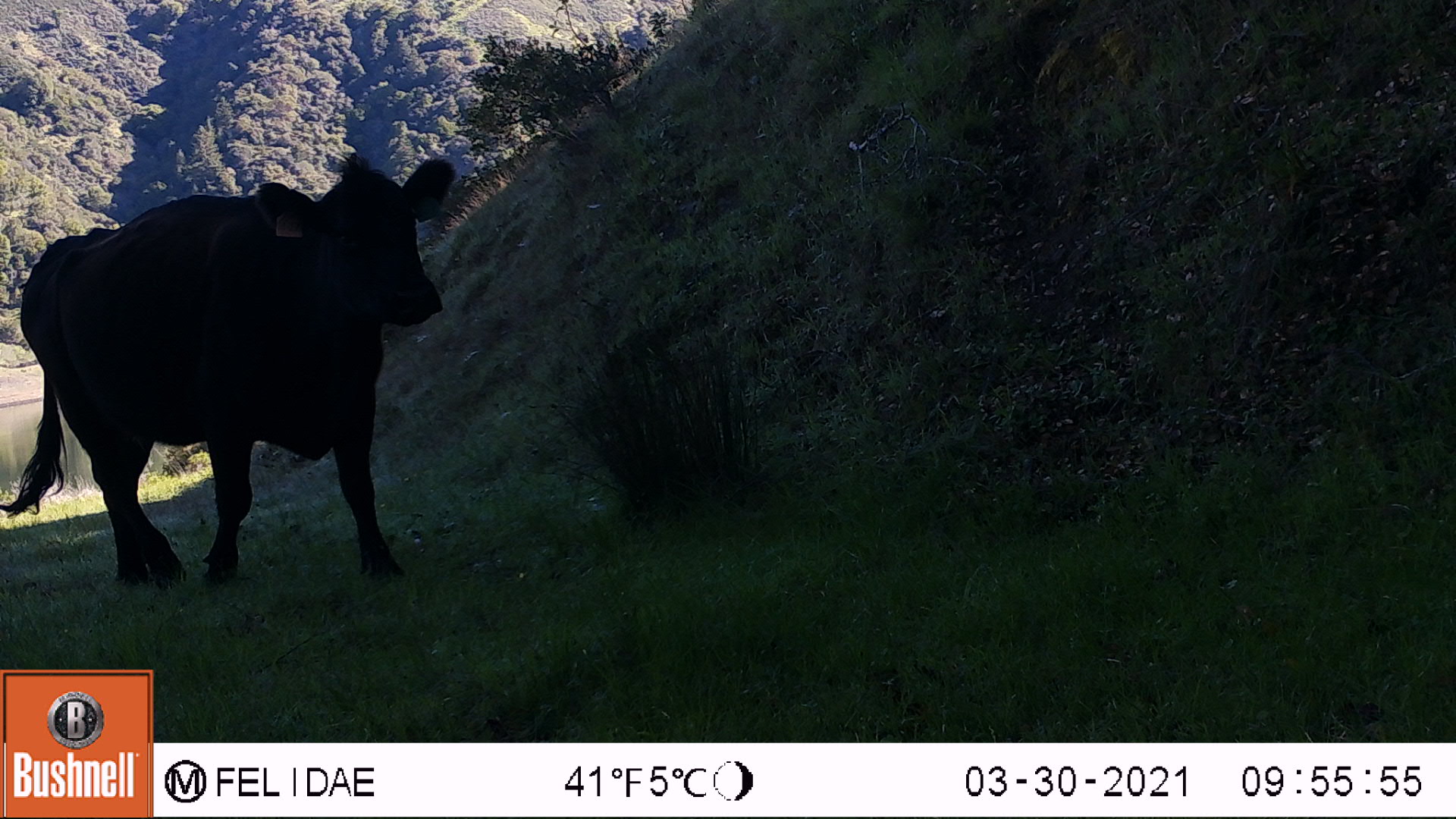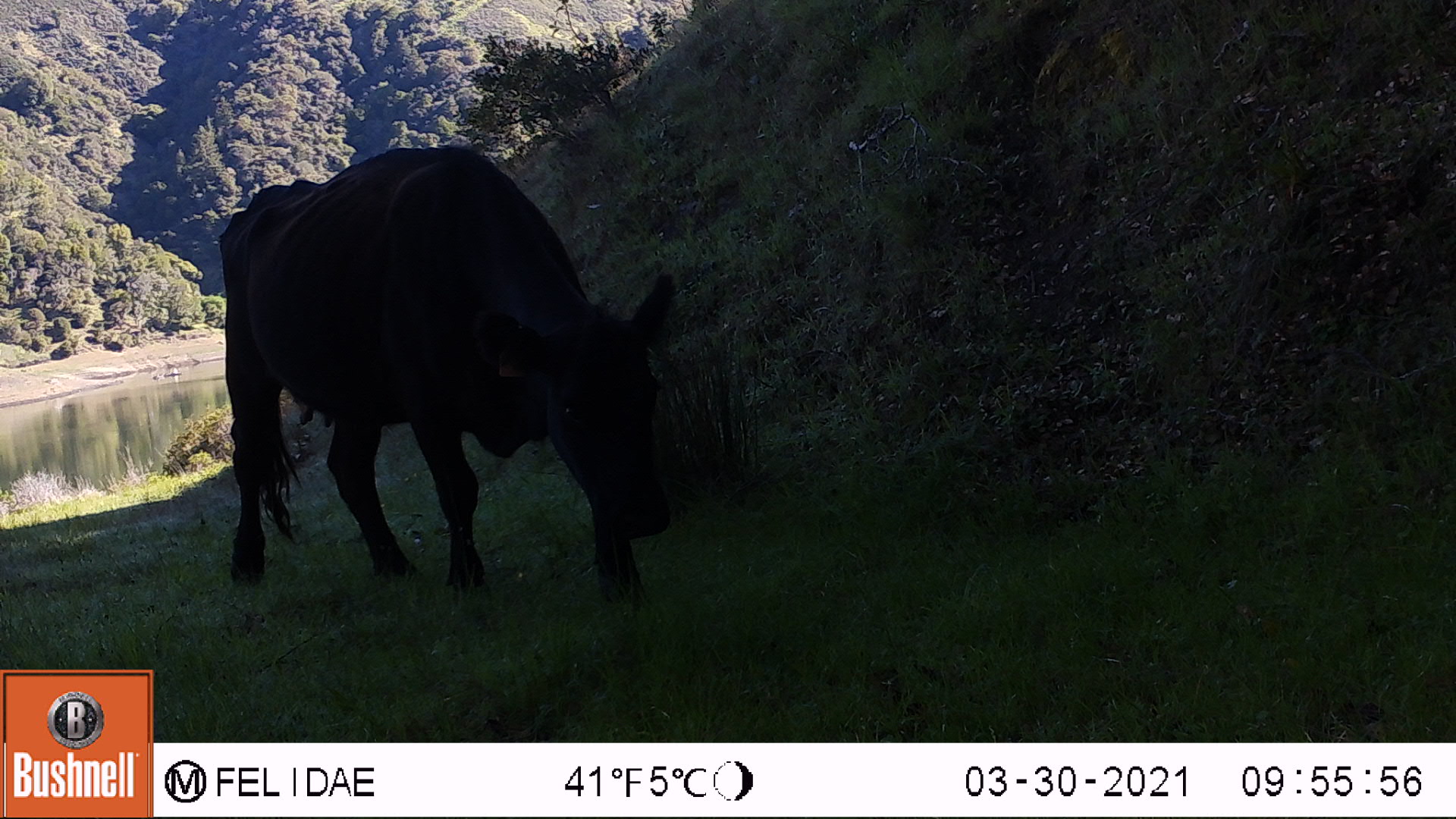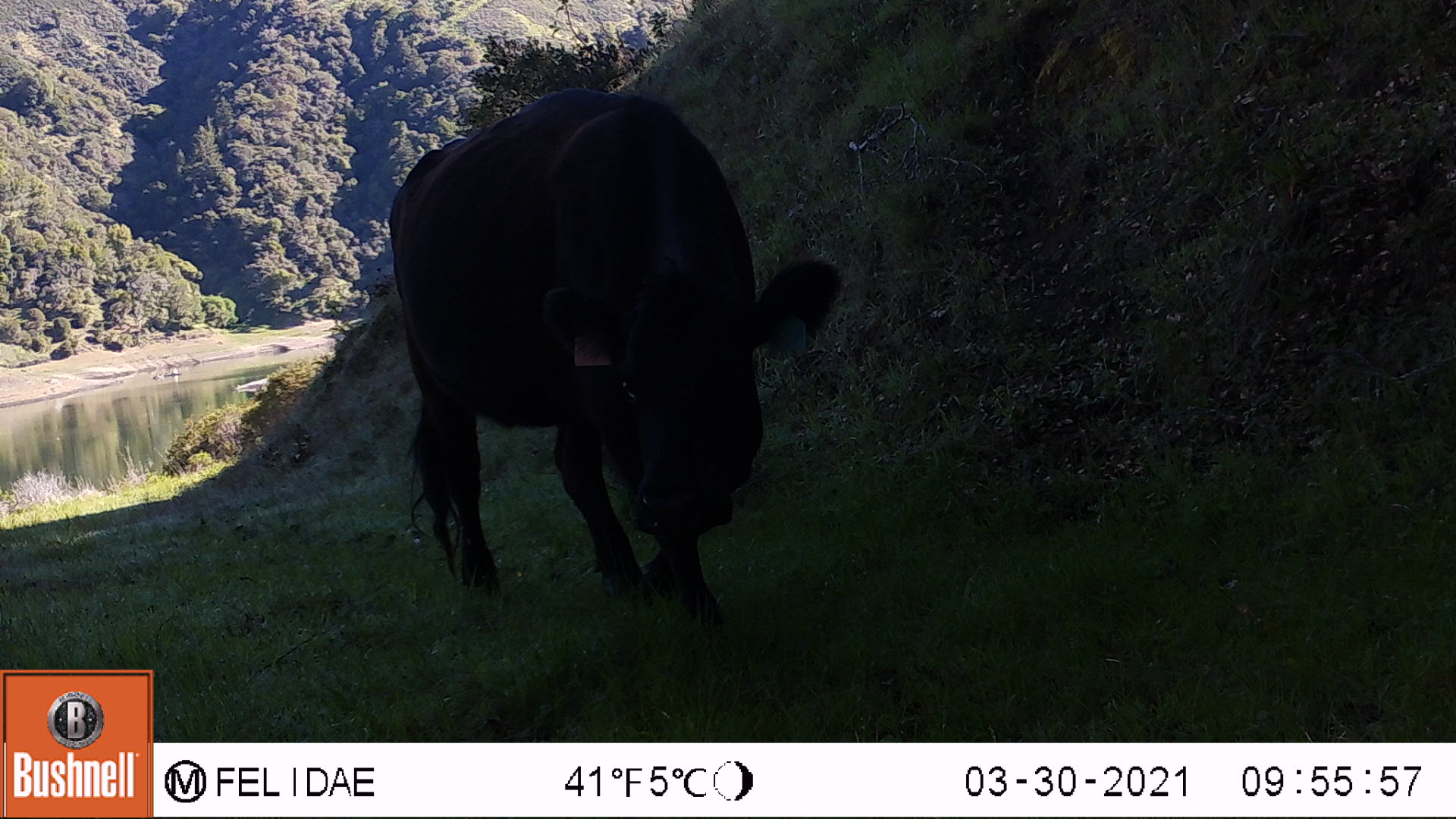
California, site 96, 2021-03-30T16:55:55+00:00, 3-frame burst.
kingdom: Animalia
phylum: Chordata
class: Mammalia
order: Artiodactyla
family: Bovidae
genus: Bos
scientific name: Bos taurus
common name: domestic cattle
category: cattle